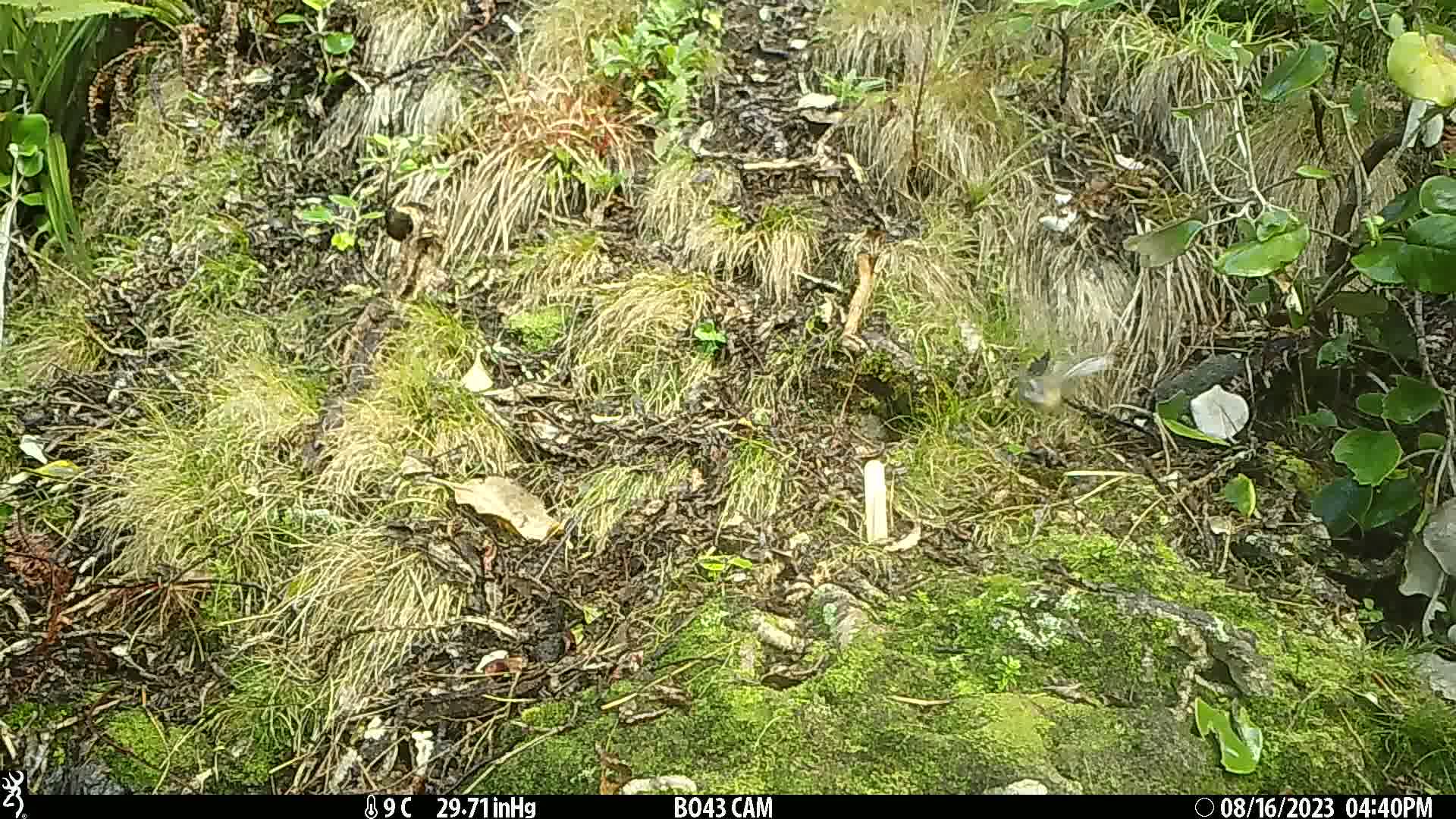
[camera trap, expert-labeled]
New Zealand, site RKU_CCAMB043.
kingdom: Animalia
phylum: Chordata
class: Aves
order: Passeriformes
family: Rhipiduridae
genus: Rhipidura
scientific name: Rhipidura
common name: fantails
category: fantail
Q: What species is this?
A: Fantail (fantails) (Rhipidura).